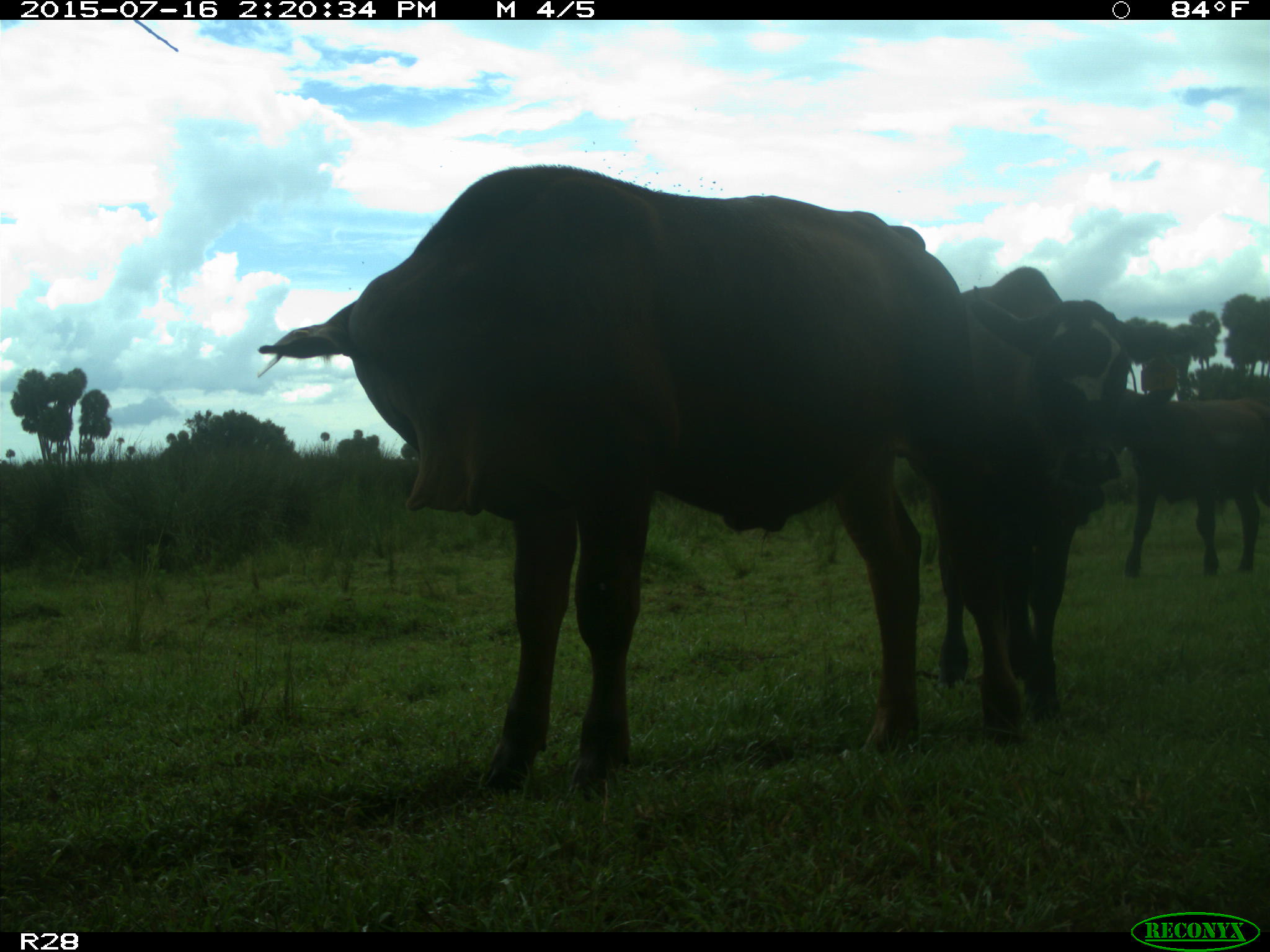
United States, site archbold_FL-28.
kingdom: Animalia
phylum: Chordata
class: Mammalia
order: Artiodactyla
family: Bovidae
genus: Bos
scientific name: Bos taurus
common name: domestic cow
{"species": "Bos taurus (domestic cow)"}